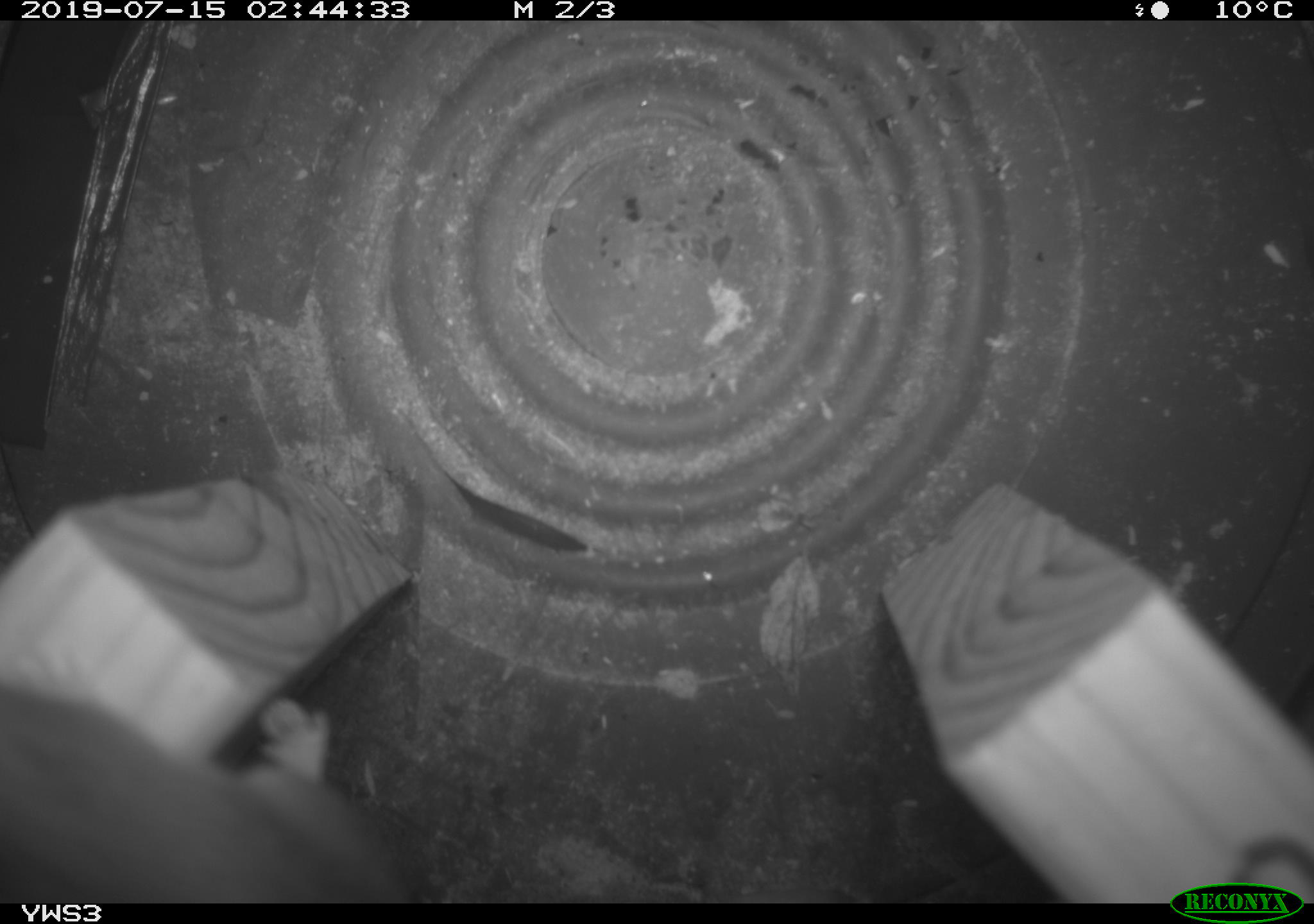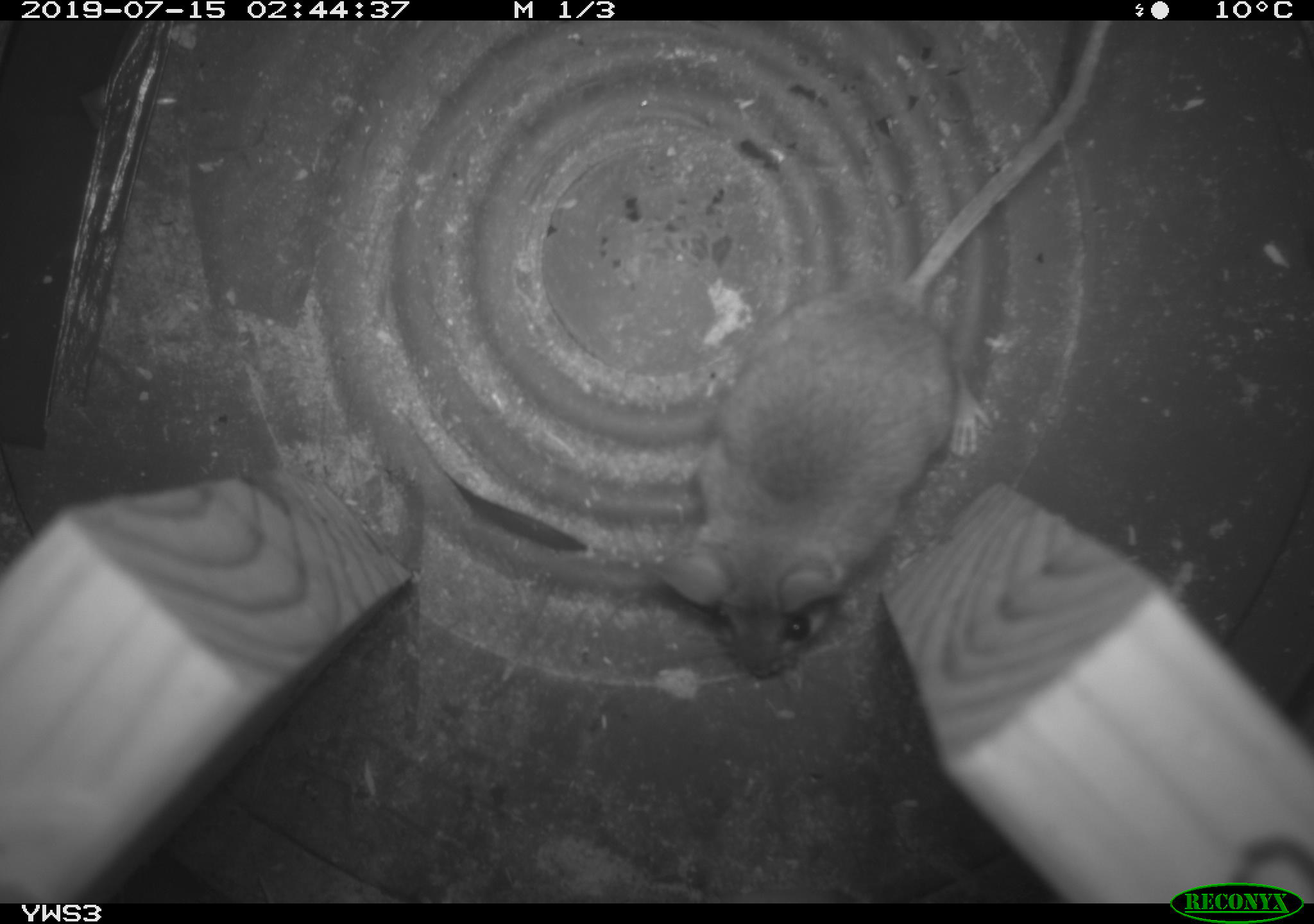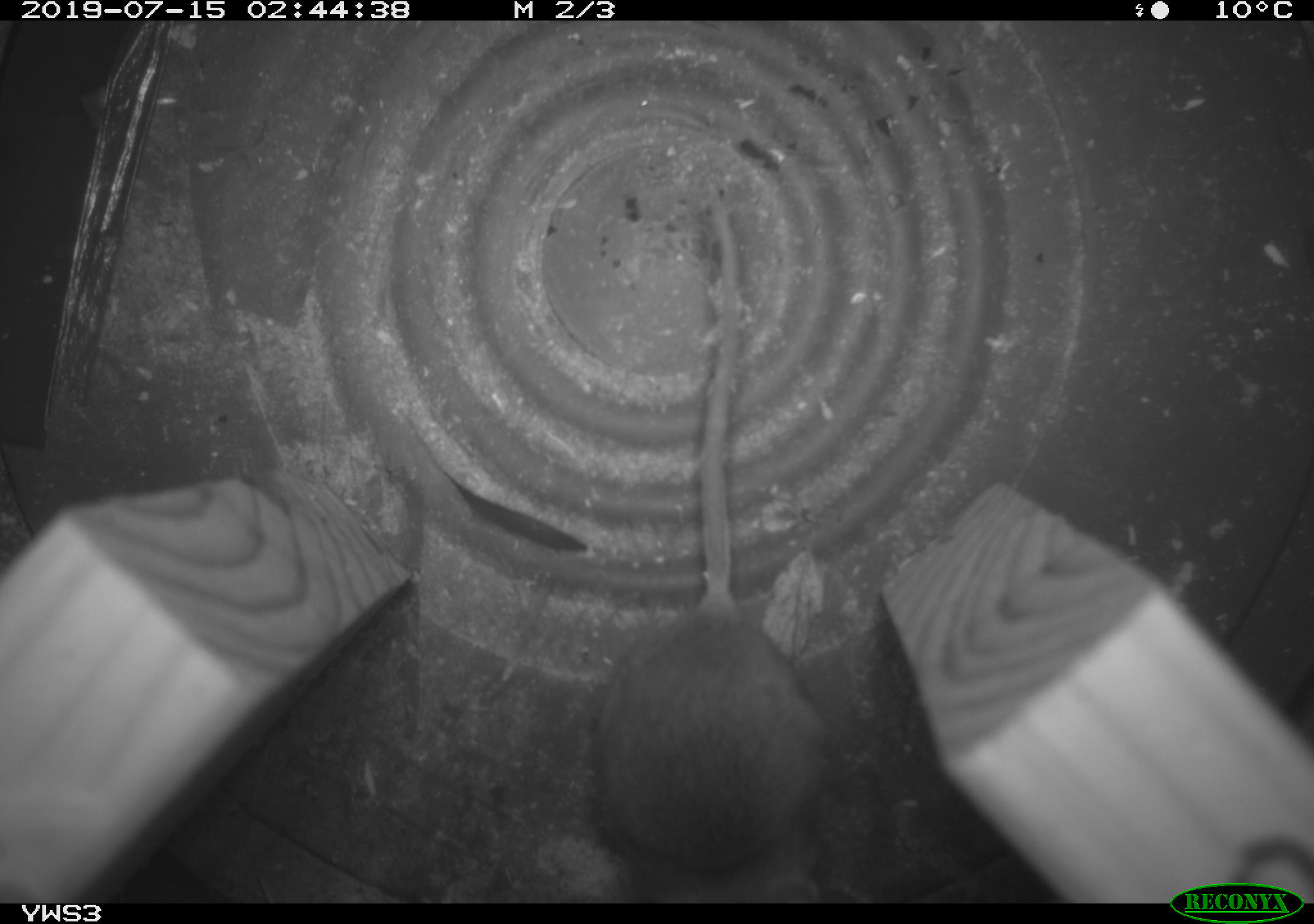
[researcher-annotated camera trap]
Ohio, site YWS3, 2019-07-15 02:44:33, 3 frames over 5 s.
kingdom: Animalia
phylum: Chordata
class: Mammalia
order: Rodentia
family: Cricetidae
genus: Peromyscus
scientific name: Peromyscus leucopus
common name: white-footed mouse